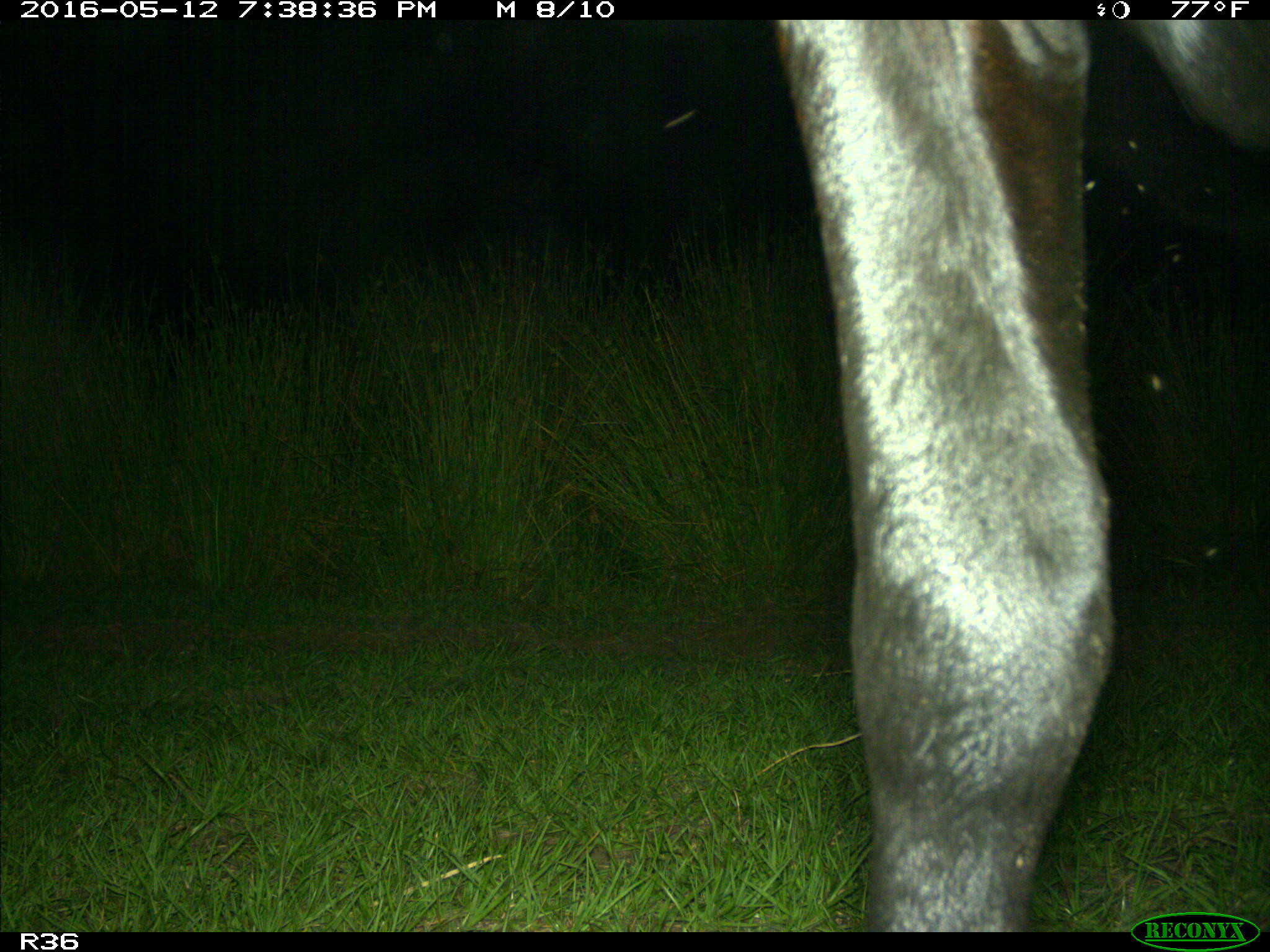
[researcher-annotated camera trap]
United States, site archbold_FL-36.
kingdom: Animalia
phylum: Chordata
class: Mammalia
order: Artiodactyla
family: Bovidae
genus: Bos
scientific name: Bos taurus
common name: domestic cow